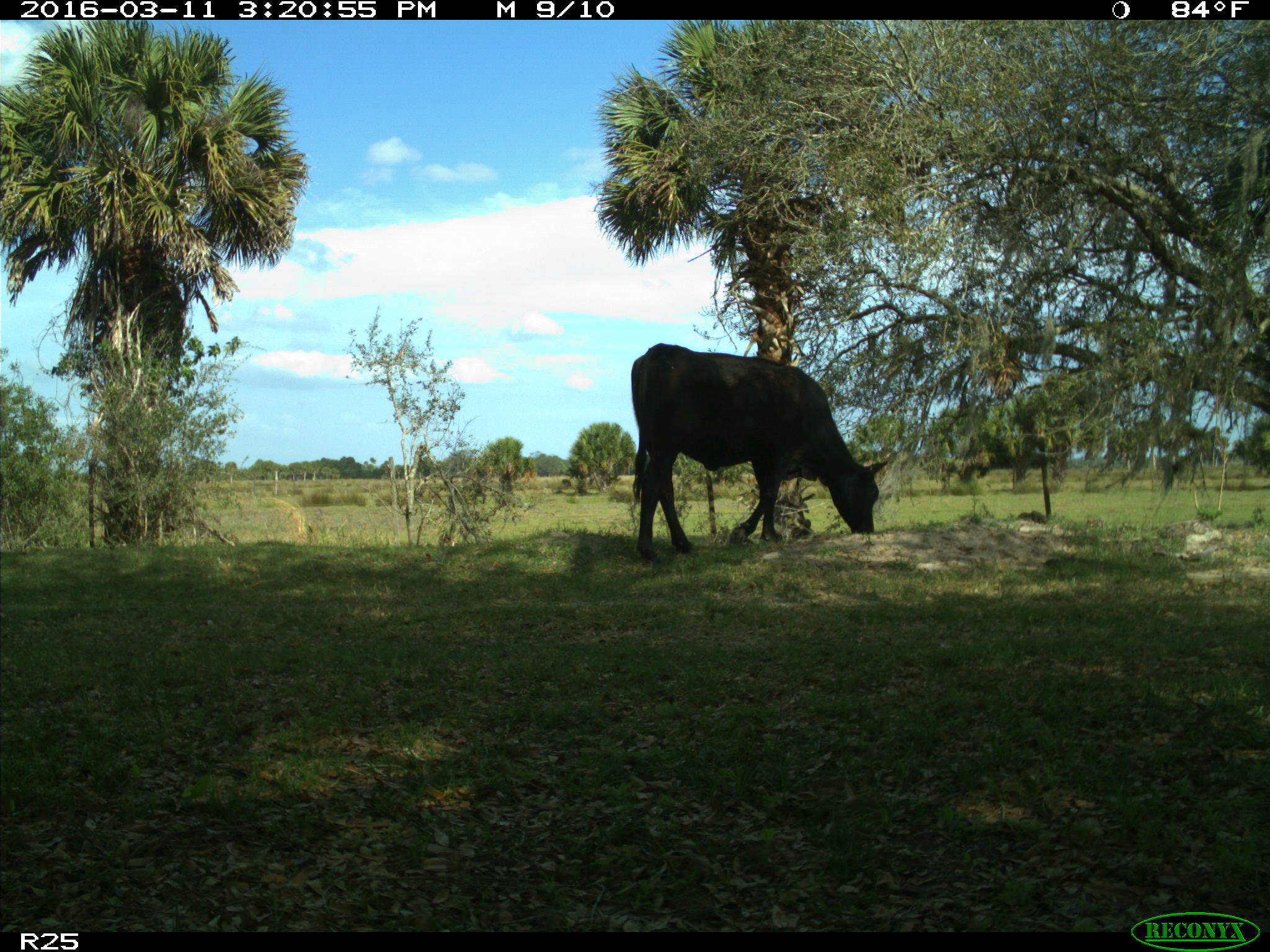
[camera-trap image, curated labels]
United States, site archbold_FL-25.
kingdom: Animalia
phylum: Chordata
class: Mammalia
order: Artiodactyla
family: Bovidae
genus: Bos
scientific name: Bos taurus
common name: domestic cow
Bos taurus (domestic cow).